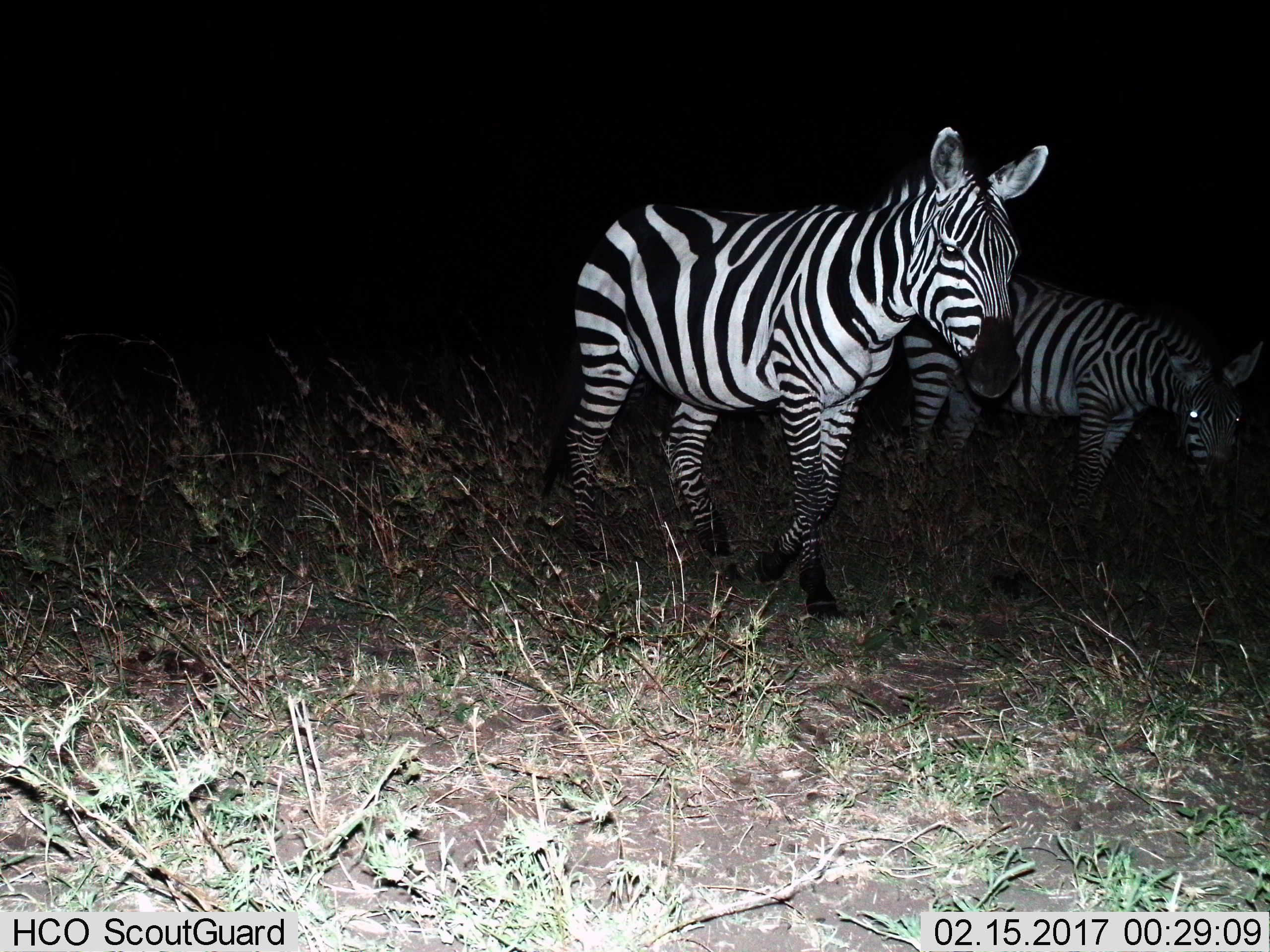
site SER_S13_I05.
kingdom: Animalia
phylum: Chordata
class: Mammalia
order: Perissodactyla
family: Equidae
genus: Equus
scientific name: Equus quagga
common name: plains zebra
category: zebraplains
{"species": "zebraplains (plains zebra) (Equus quagga)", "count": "2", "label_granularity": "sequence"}